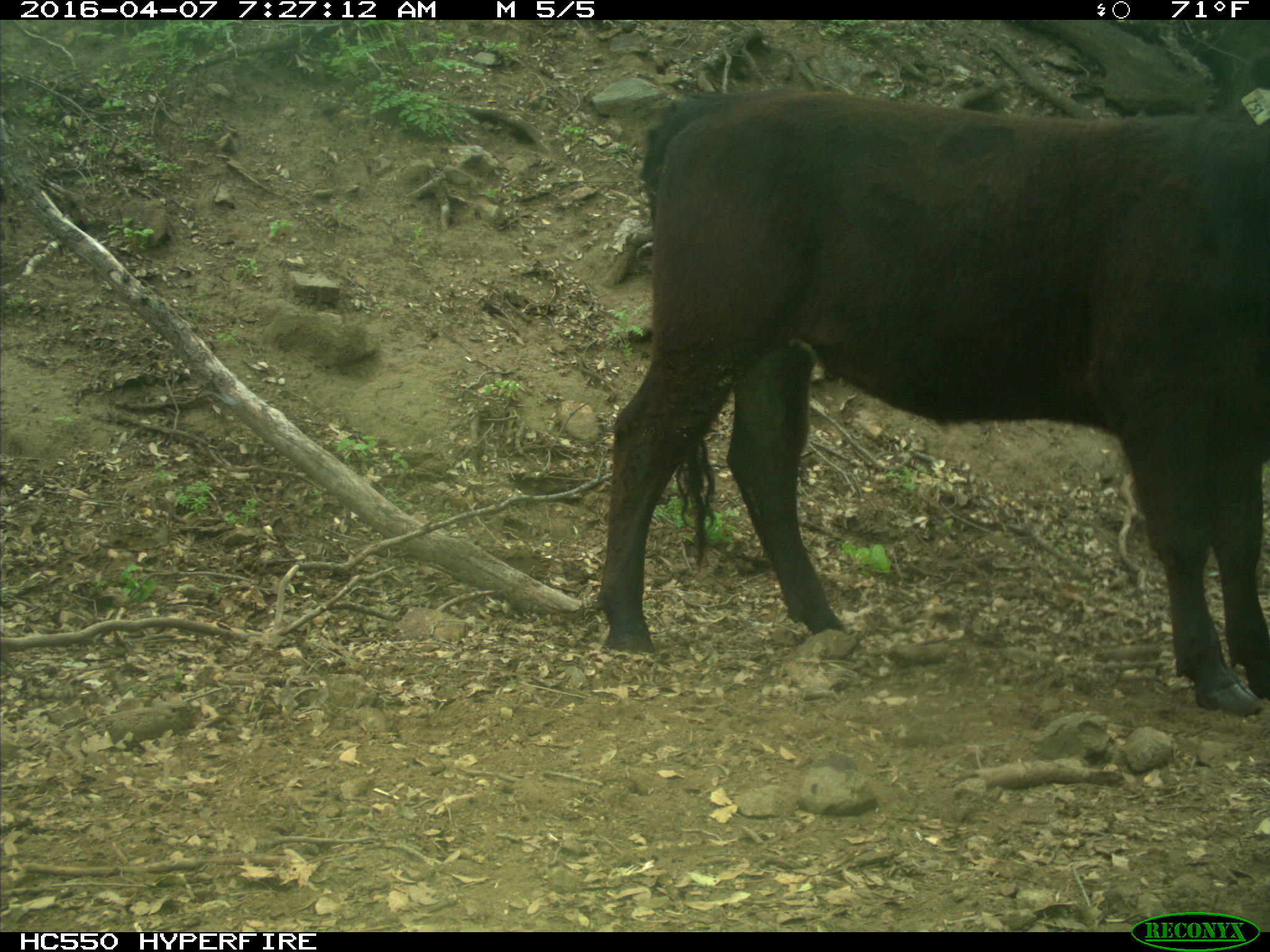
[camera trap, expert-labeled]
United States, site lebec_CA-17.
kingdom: Animalia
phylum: Chordata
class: Mammalia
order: Artiodactyla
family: Bovidae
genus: Bos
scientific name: Bos taurus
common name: domestic cow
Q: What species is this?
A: Bos taurus (domestic cow).